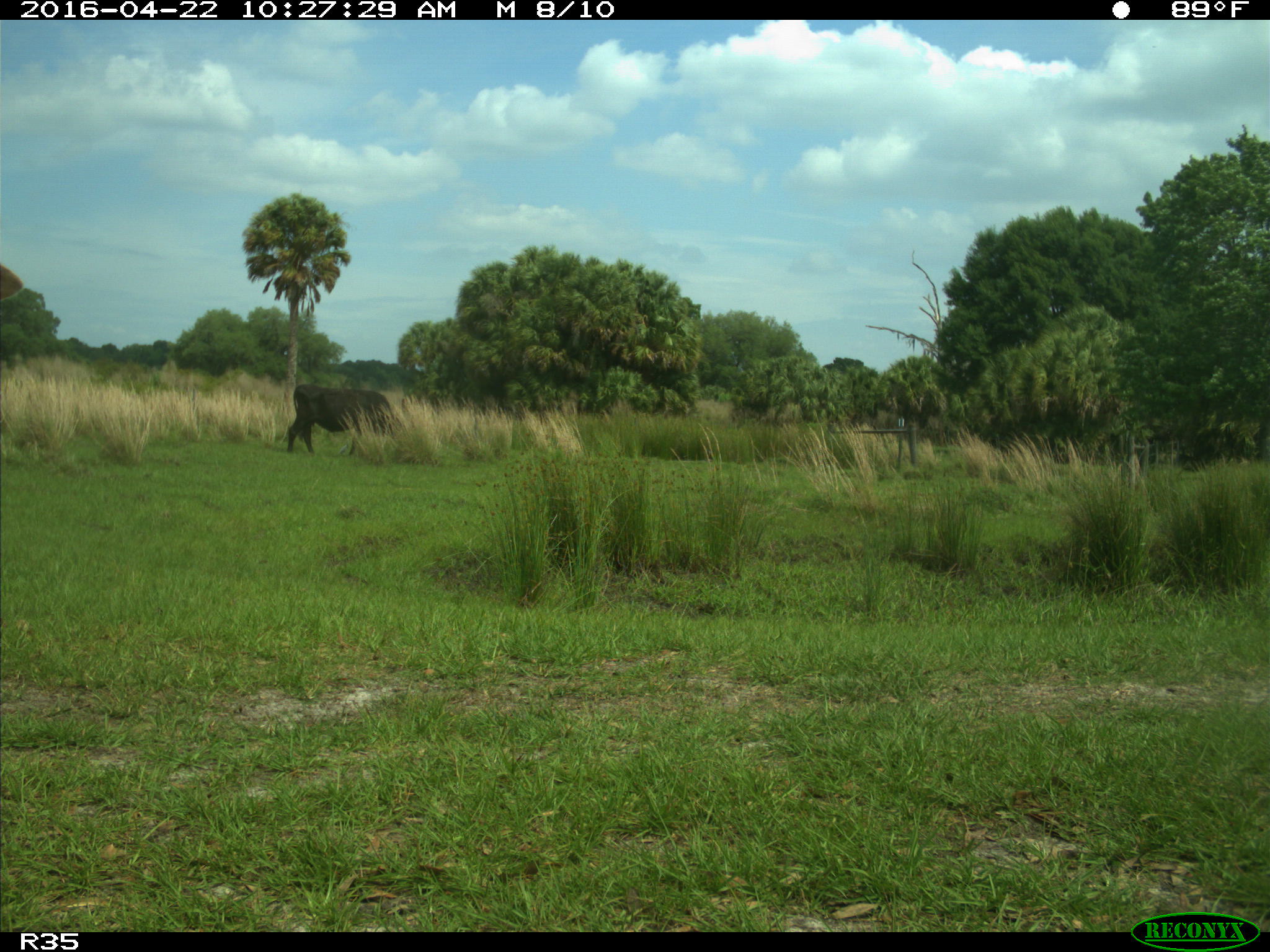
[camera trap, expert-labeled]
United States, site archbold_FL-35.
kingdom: Animalia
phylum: Chordata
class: Mammalia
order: Artiodactyla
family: Bovidae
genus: Bos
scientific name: Bos taurus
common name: domestic cow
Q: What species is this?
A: Bos taurus (domestic cow).